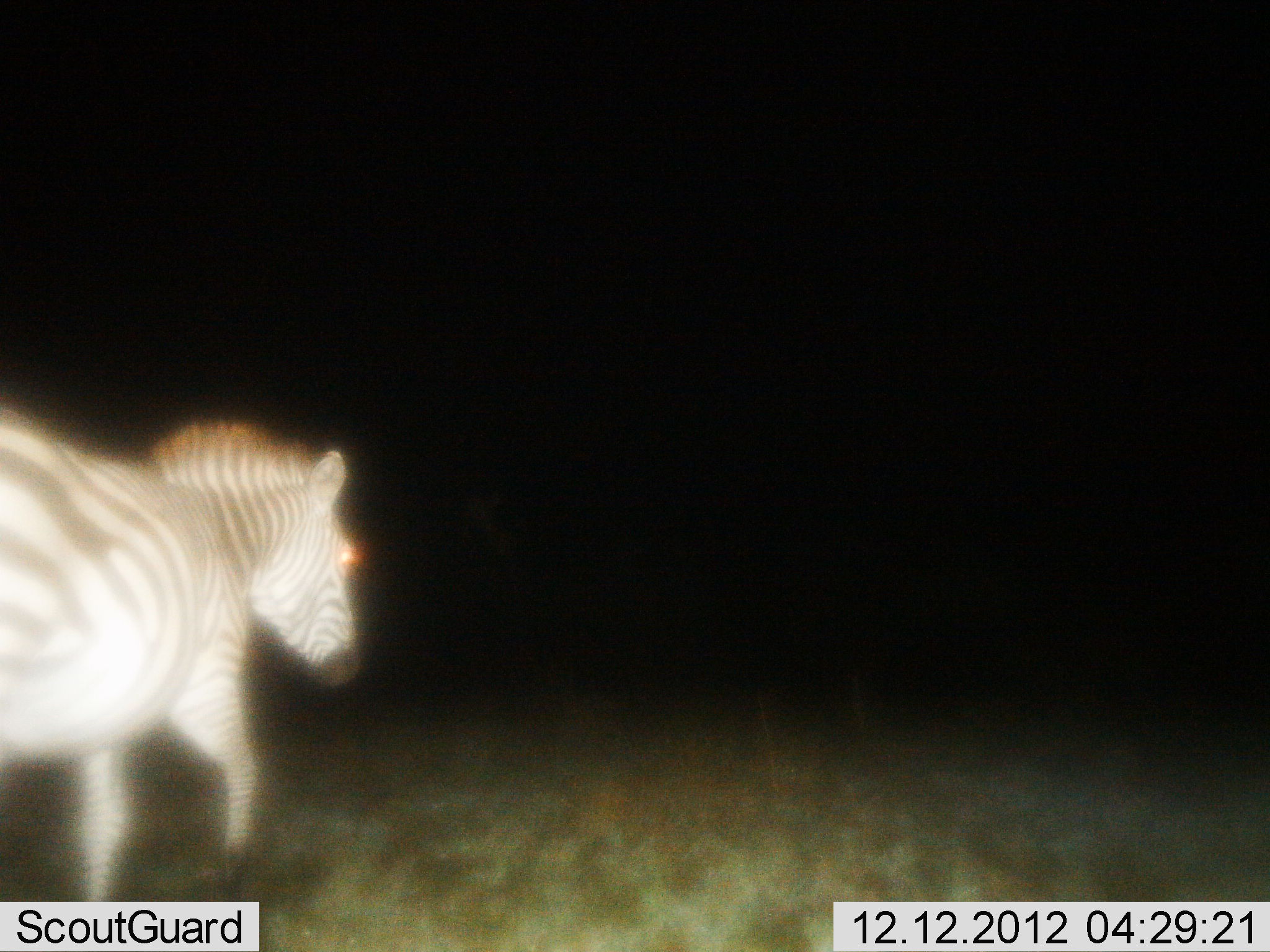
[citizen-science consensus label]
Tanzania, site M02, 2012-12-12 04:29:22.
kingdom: Animalia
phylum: Chordata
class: Mammalia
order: Perissodactyla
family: Equidae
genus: Equus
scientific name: Equus quagga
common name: plains zebra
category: zebra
Zebra (plains zebra) (Equus quagga), count 1. Behavior (volunteer vote fractions): standing 8%, resting 0%, moving 92%, interacting 0%. Young present (vote fraction): 0%. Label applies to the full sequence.